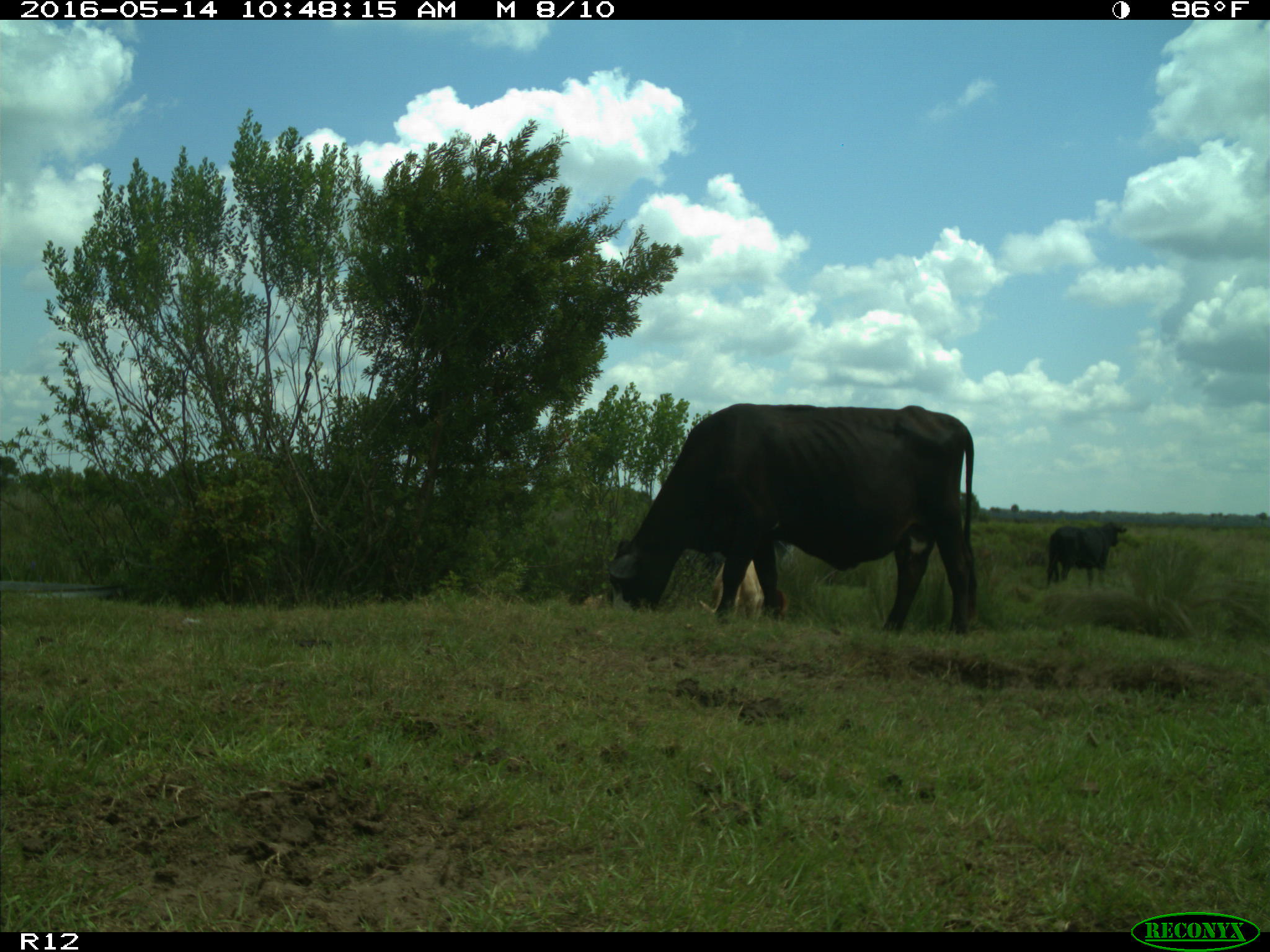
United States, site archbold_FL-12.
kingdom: Animalia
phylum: Chordata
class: Mammalia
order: Artiodactyla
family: Bovidae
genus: Bos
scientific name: Bos taurus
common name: domestic cow